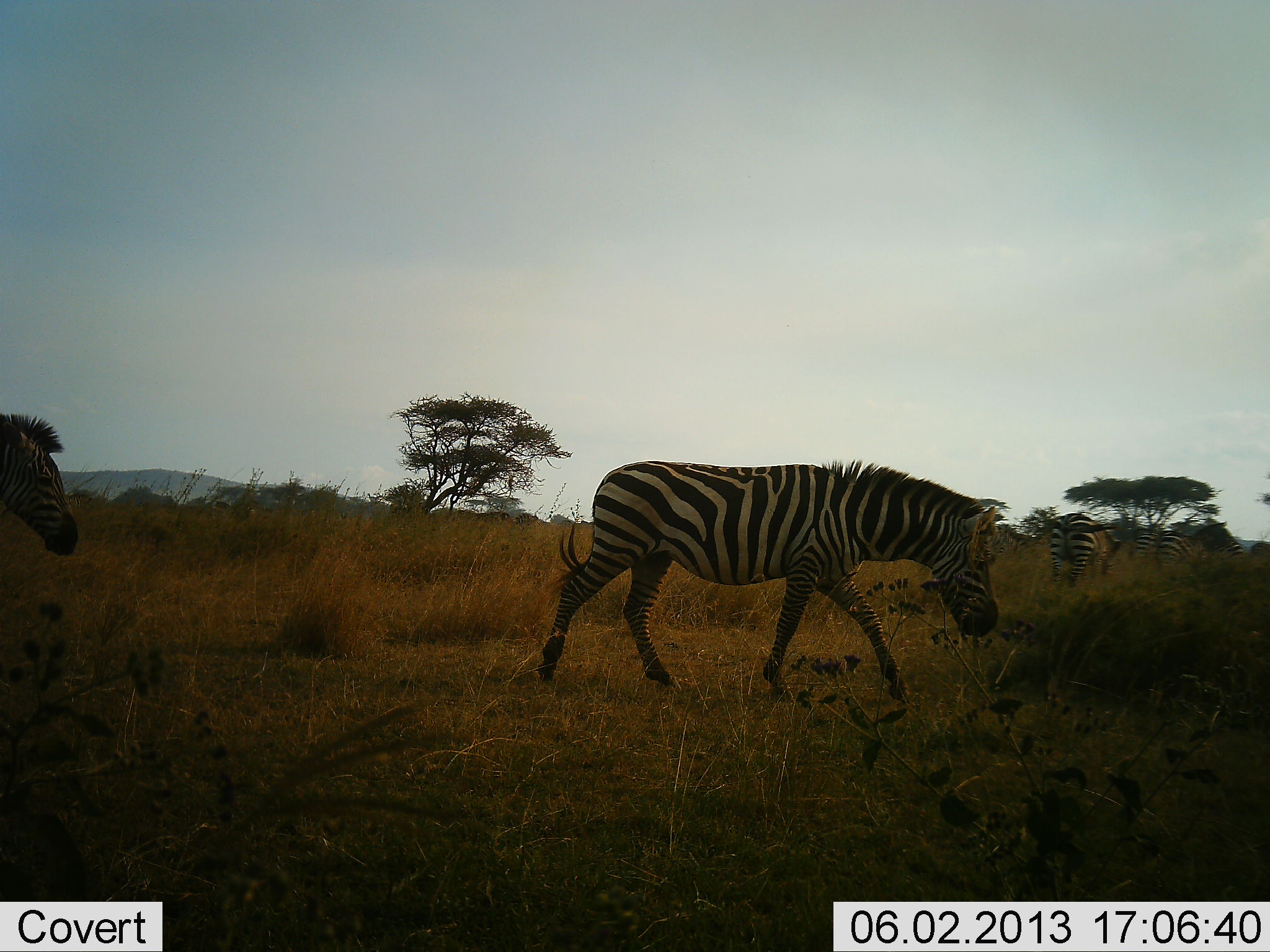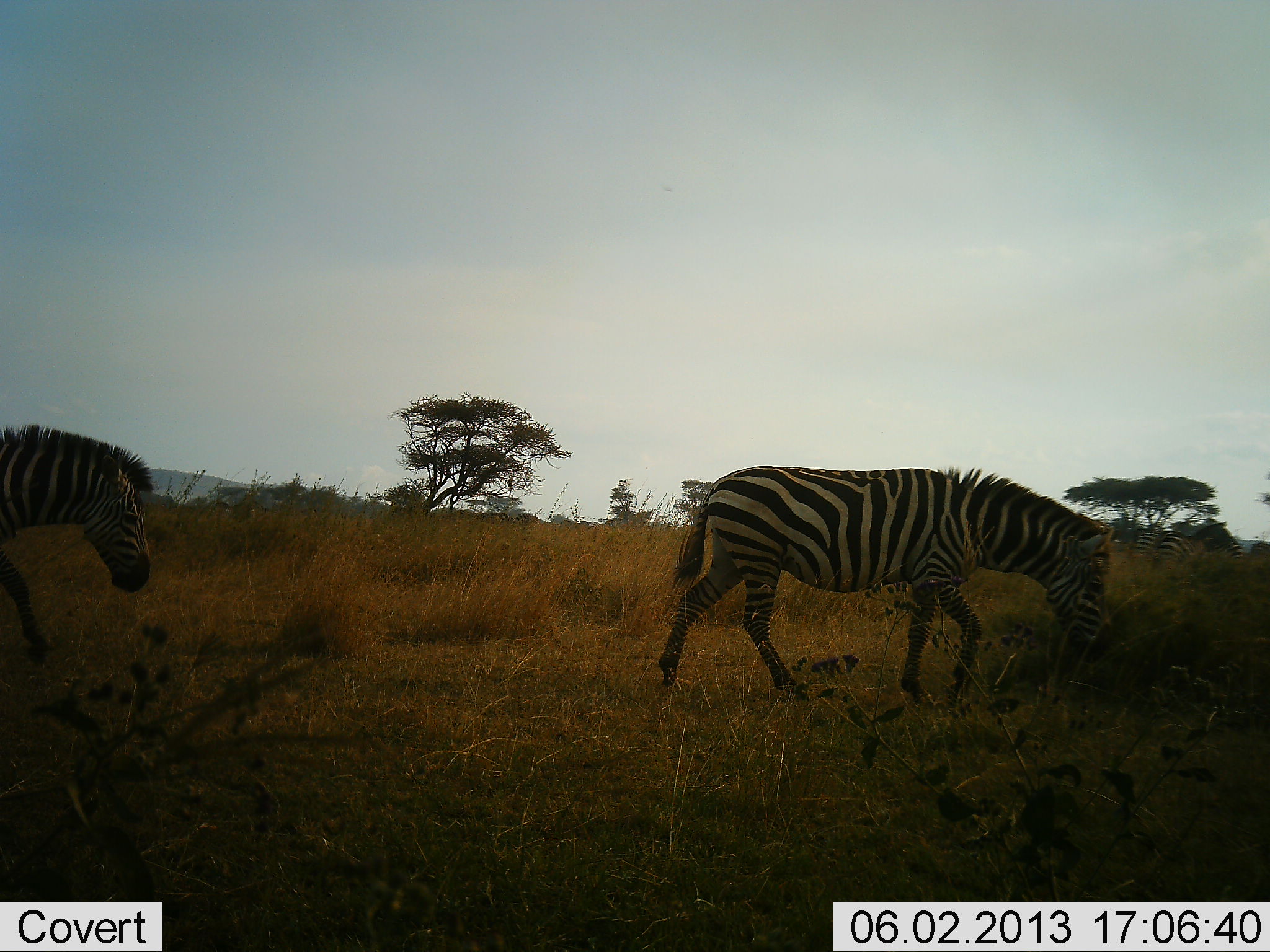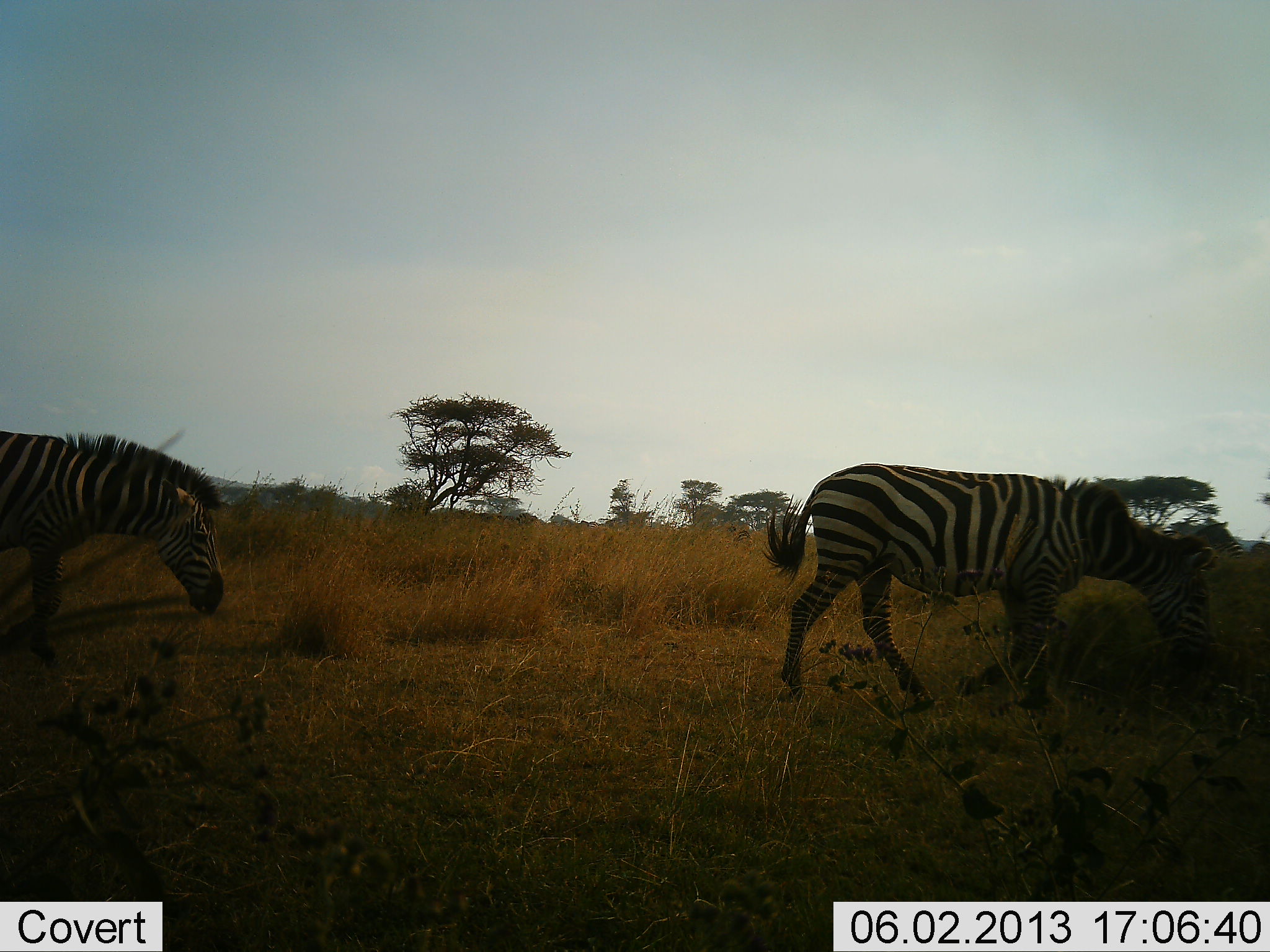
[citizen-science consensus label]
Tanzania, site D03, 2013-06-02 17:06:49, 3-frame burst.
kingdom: Animalia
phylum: Chordata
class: Mammalia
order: Perissodactyla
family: Equidae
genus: Equus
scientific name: Equus quagga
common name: plains zebra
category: zebra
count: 2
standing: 24%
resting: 0%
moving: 96%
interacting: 0%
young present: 0%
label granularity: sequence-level